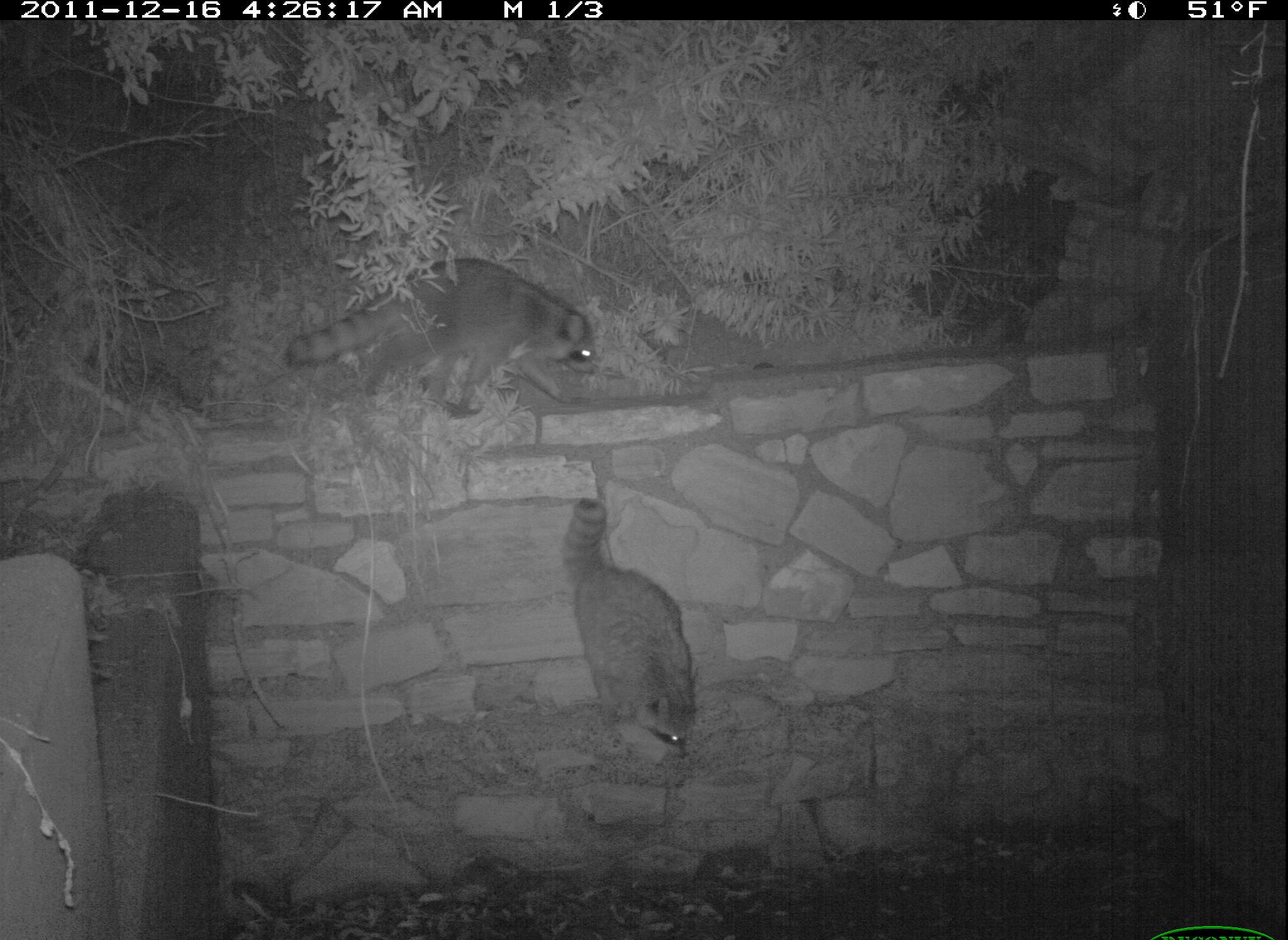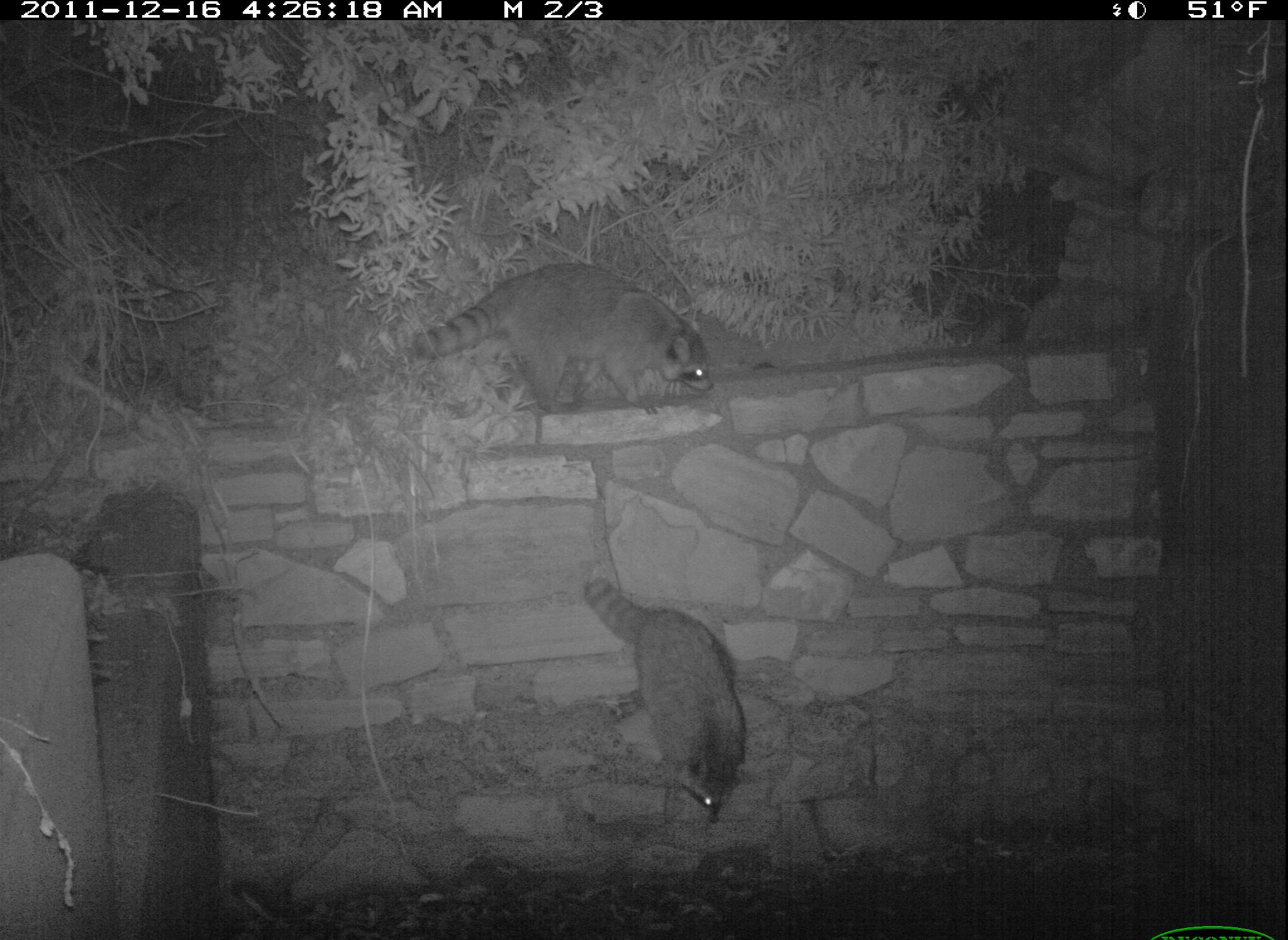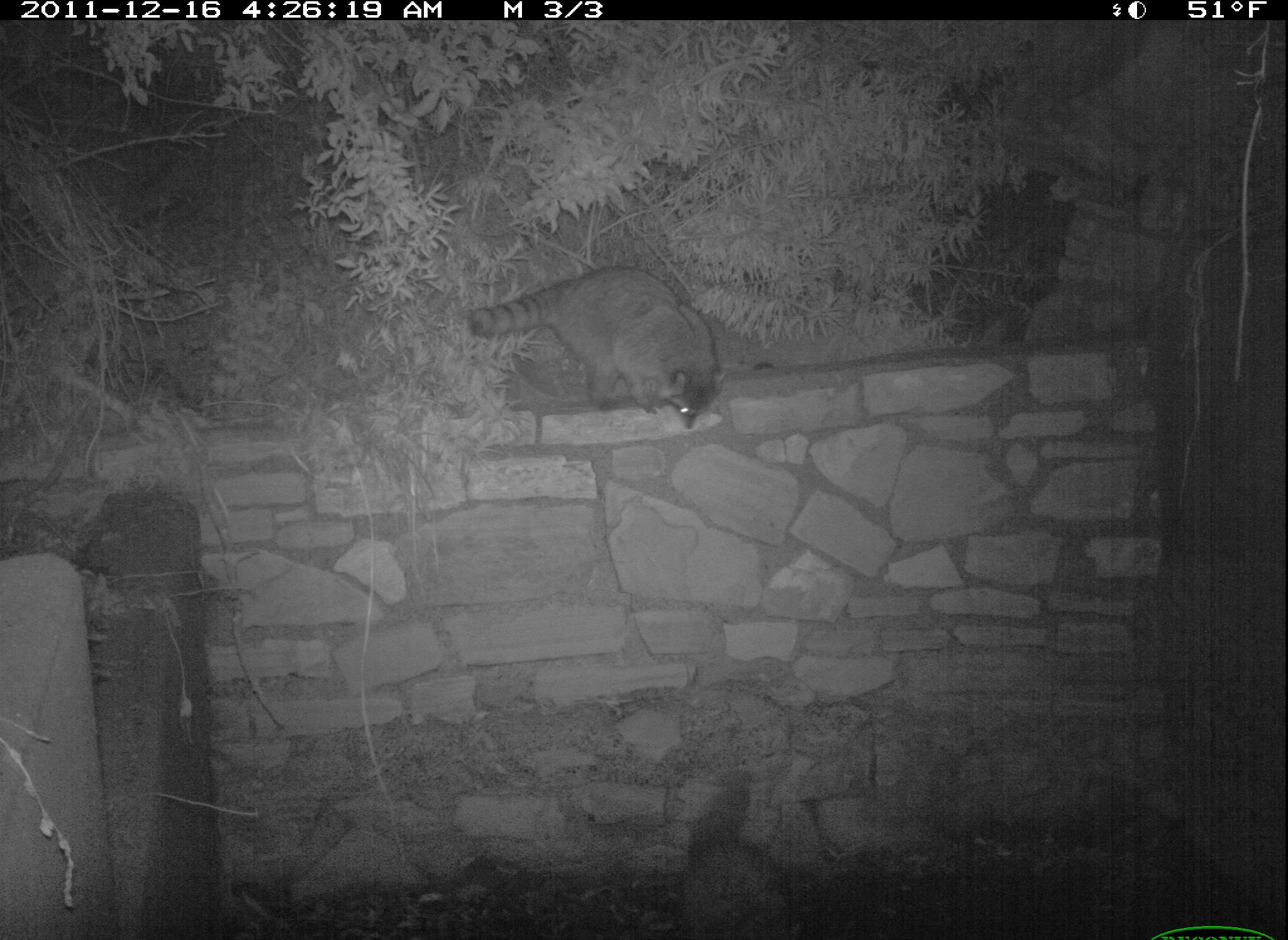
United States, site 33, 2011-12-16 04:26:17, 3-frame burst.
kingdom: Animalia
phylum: Chordata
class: Mammalia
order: Carnivora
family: Procyonidae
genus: Procyon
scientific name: Procyon lotor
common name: raccoon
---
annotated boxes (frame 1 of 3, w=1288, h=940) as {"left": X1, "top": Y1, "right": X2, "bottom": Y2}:
raccoon: {"left": 547, "top": 491, "right": 753, "bottom": 804}; {"left": 279, "top": 242, "right": 617, "bottom": 422}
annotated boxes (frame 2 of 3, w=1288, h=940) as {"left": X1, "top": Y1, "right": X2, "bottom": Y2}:
raccoon: {"left": 412, "top": 245, "right": 766, "bottom": 438}; {"left": 575, "top": 559, "right": 791, "bottom": 839}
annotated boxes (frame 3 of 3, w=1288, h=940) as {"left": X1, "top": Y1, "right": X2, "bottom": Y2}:
raccoon: {"left": 465, "top": 256, "right": 733, "bottom": 438}